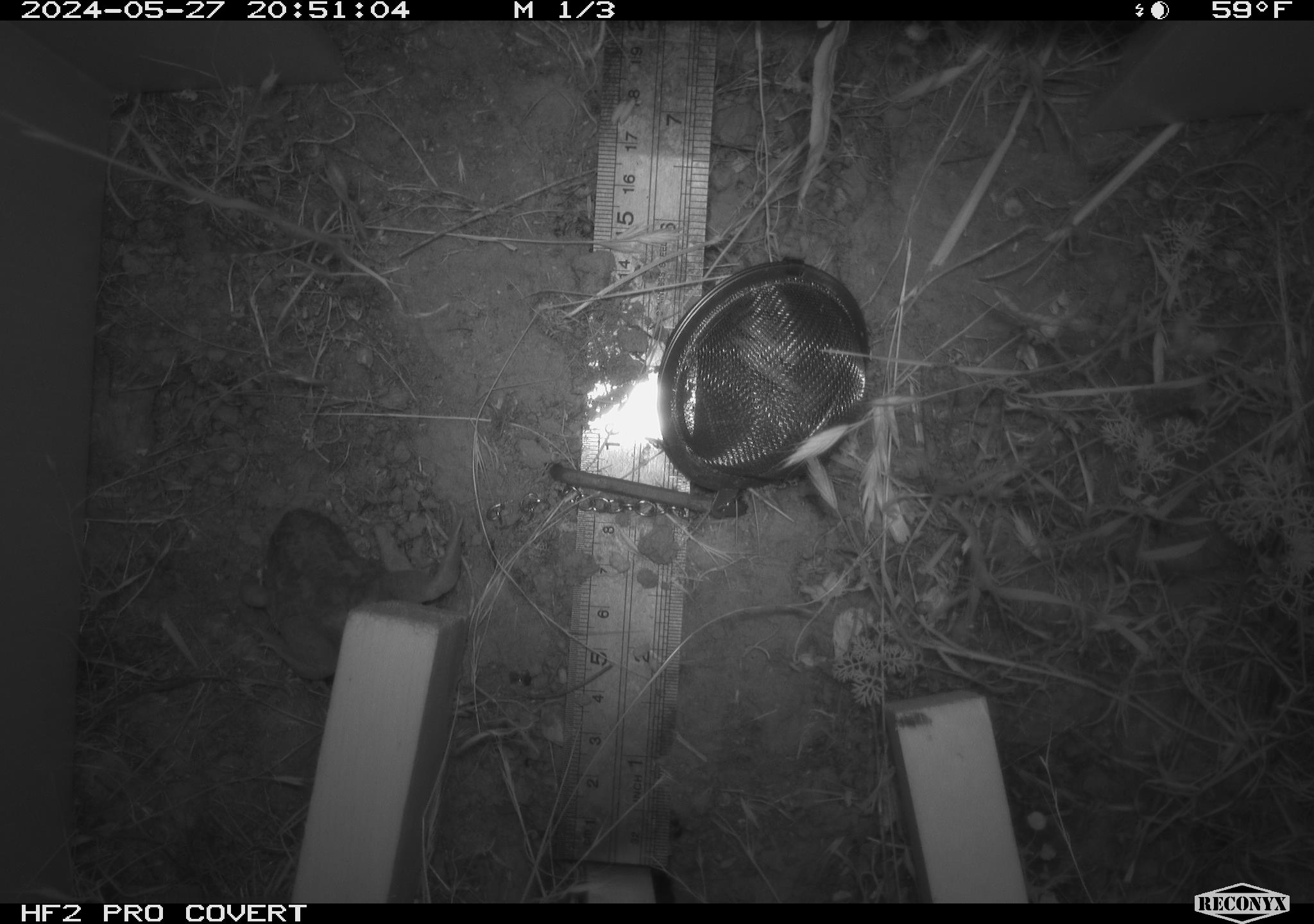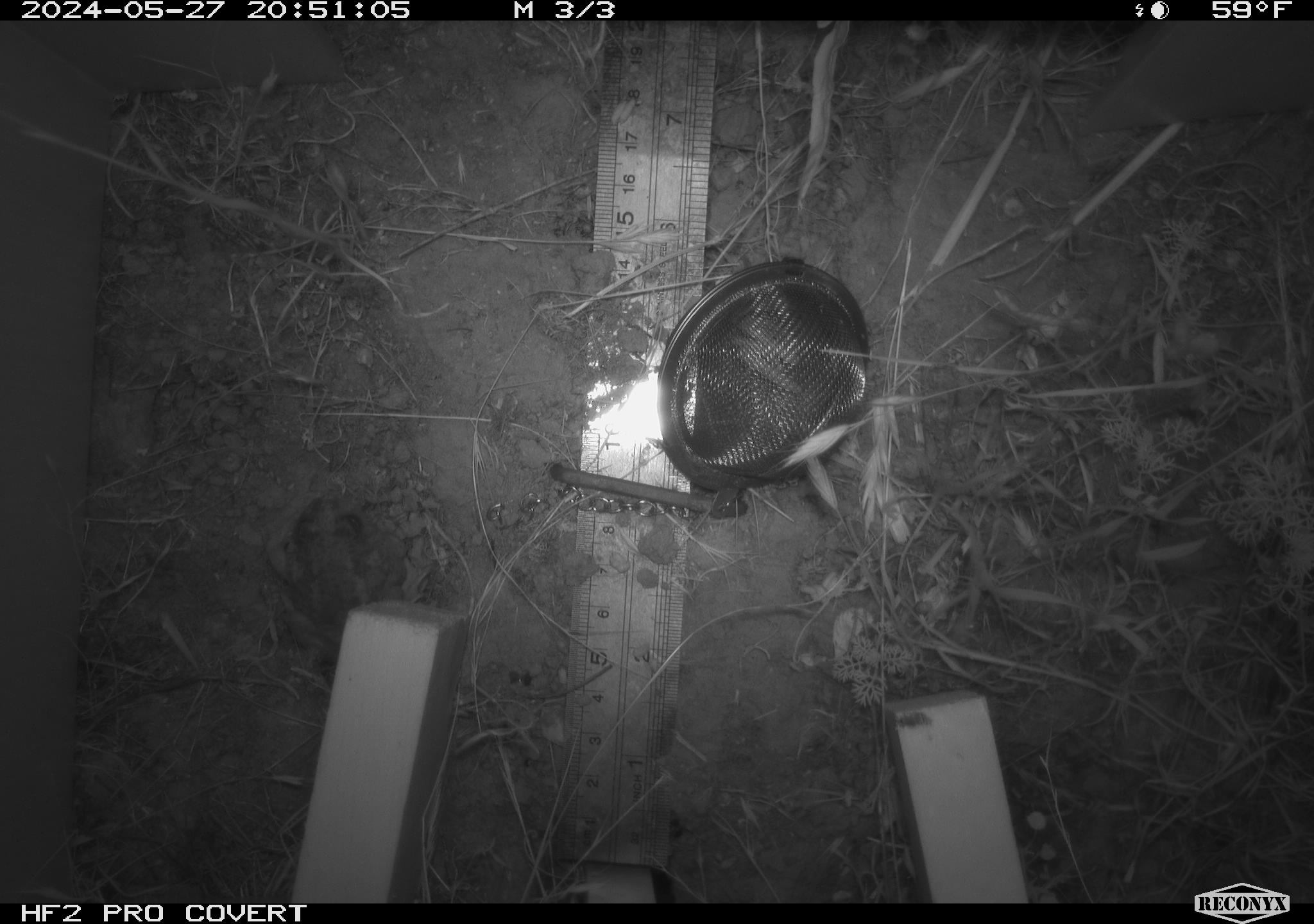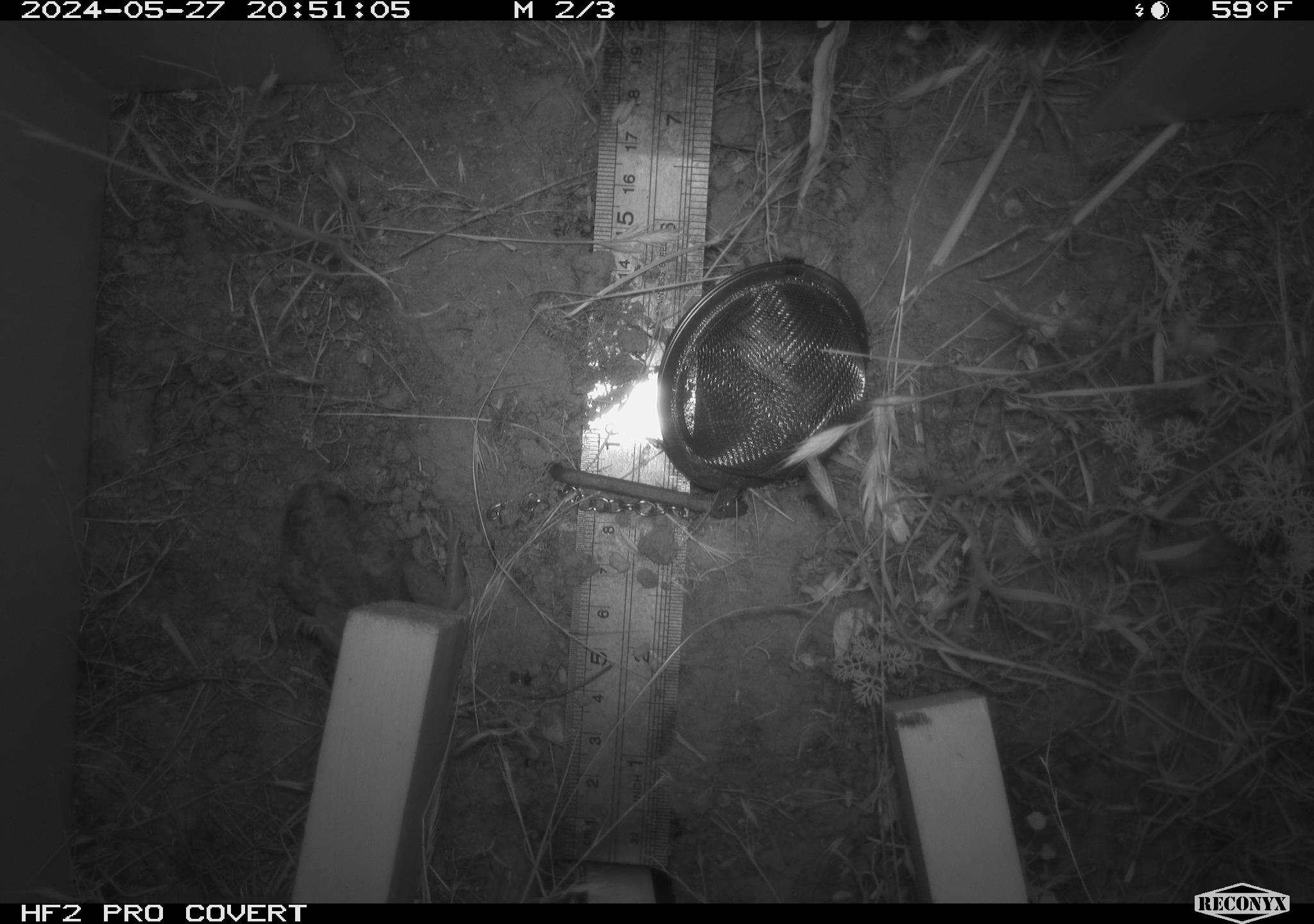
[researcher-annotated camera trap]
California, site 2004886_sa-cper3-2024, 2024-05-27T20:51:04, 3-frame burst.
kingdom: Animalia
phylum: Chordata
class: Amphibia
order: Anura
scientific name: Anura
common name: frogs